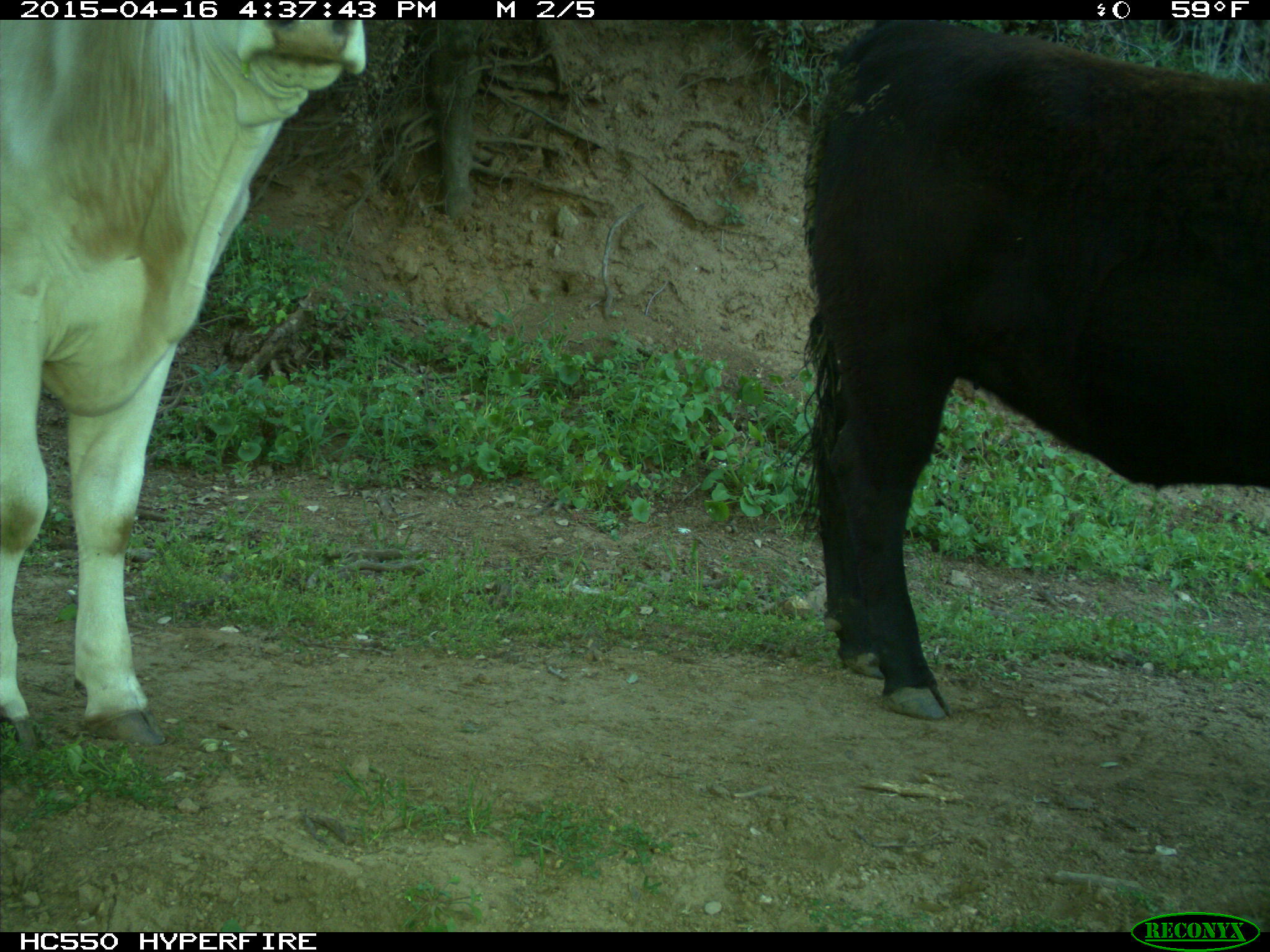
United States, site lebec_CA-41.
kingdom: Animalia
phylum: Chordata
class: Mammalia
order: Artiodactyla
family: Bovidae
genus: Bos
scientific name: Bos taurus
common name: domestic cow